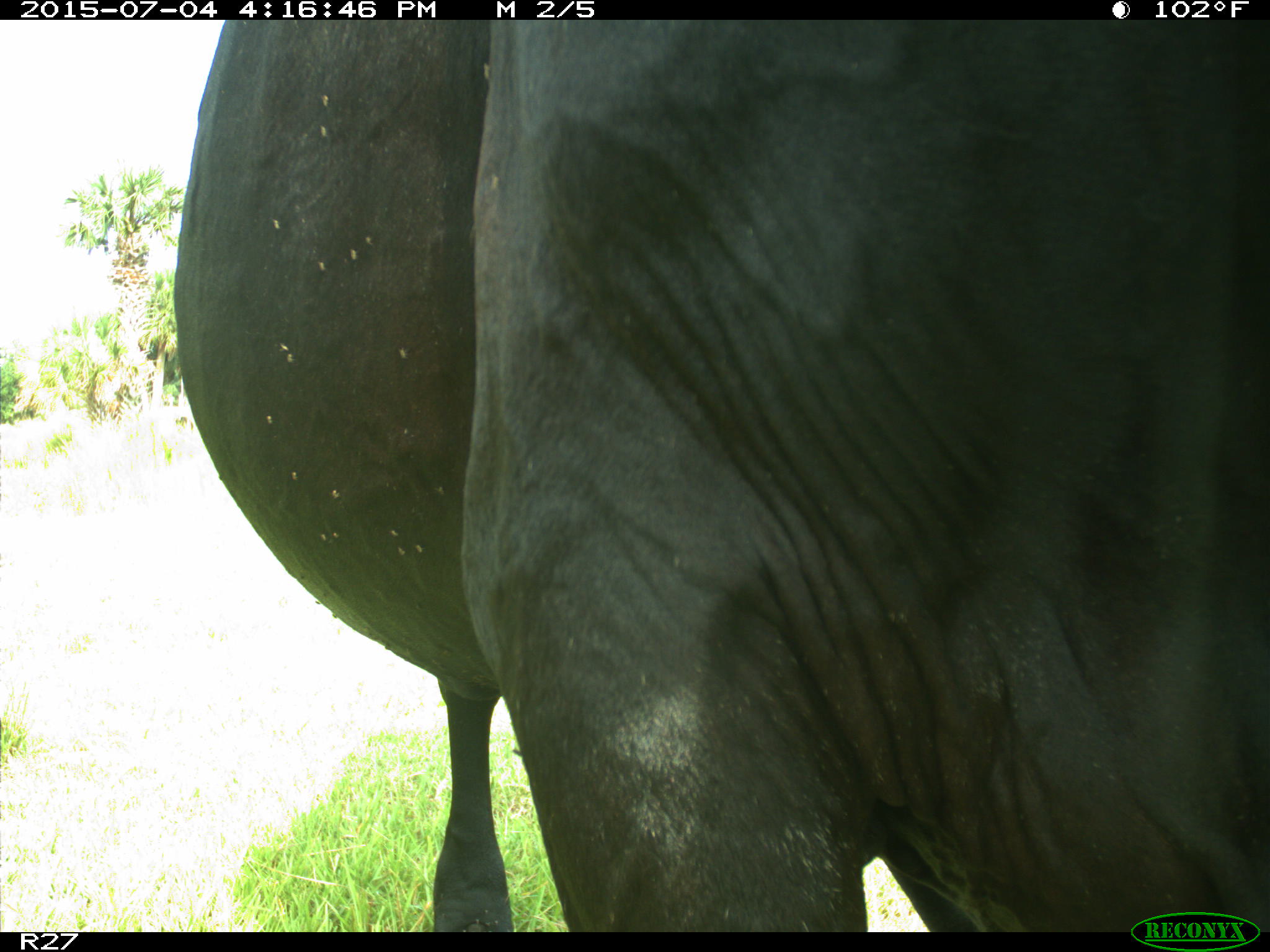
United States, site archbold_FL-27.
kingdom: Animalia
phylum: Chordata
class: Mammalia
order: Artiodactyla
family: Bovidae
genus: Bos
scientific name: Bos taurus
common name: domestic cow